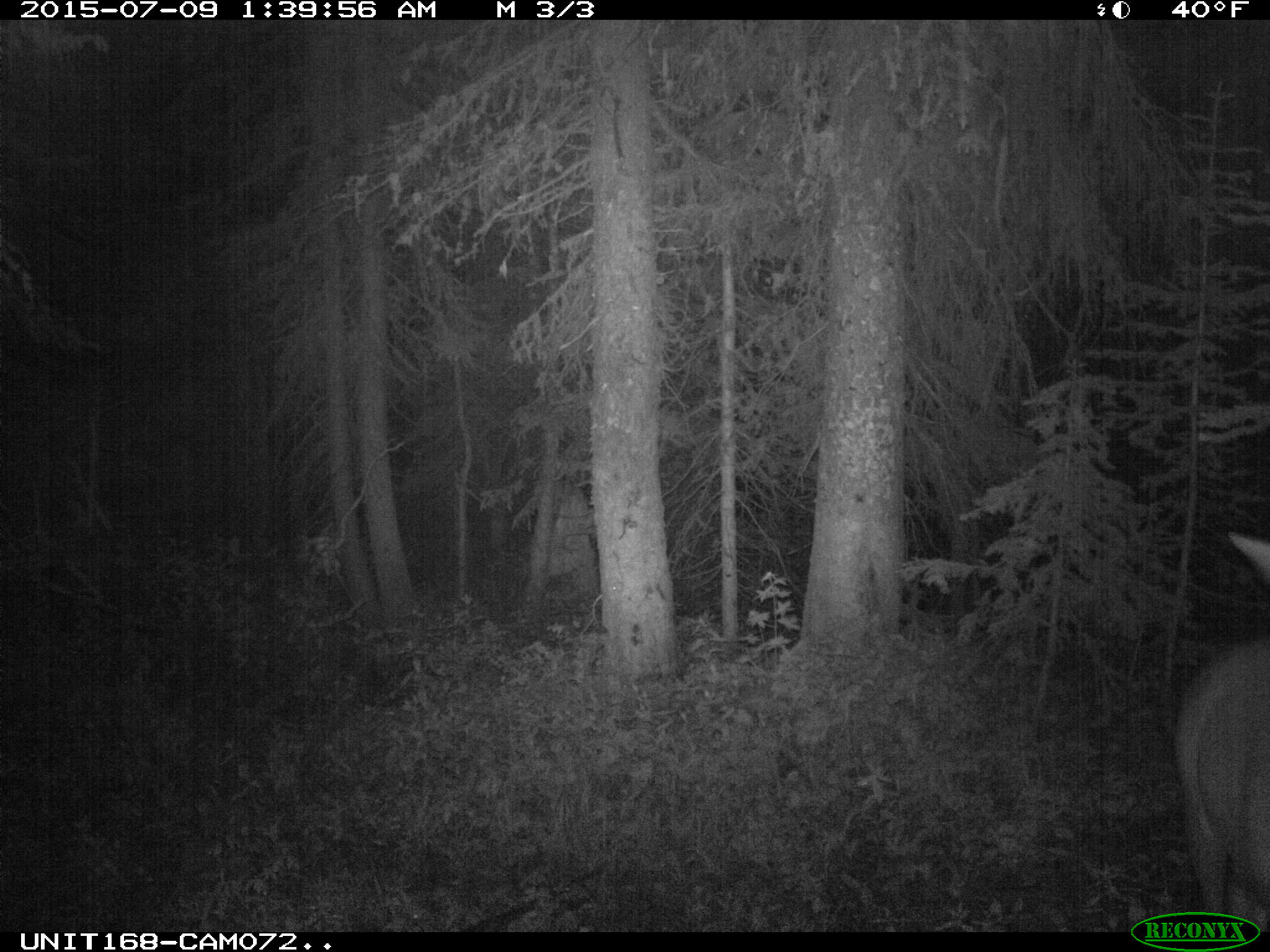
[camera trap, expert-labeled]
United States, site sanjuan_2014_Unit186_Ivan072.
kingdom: Animalia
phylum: Chordata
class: Mammalia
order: Artiodactyla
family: Cervidae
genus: Cervus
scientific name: Cervus elaphus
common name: red deer